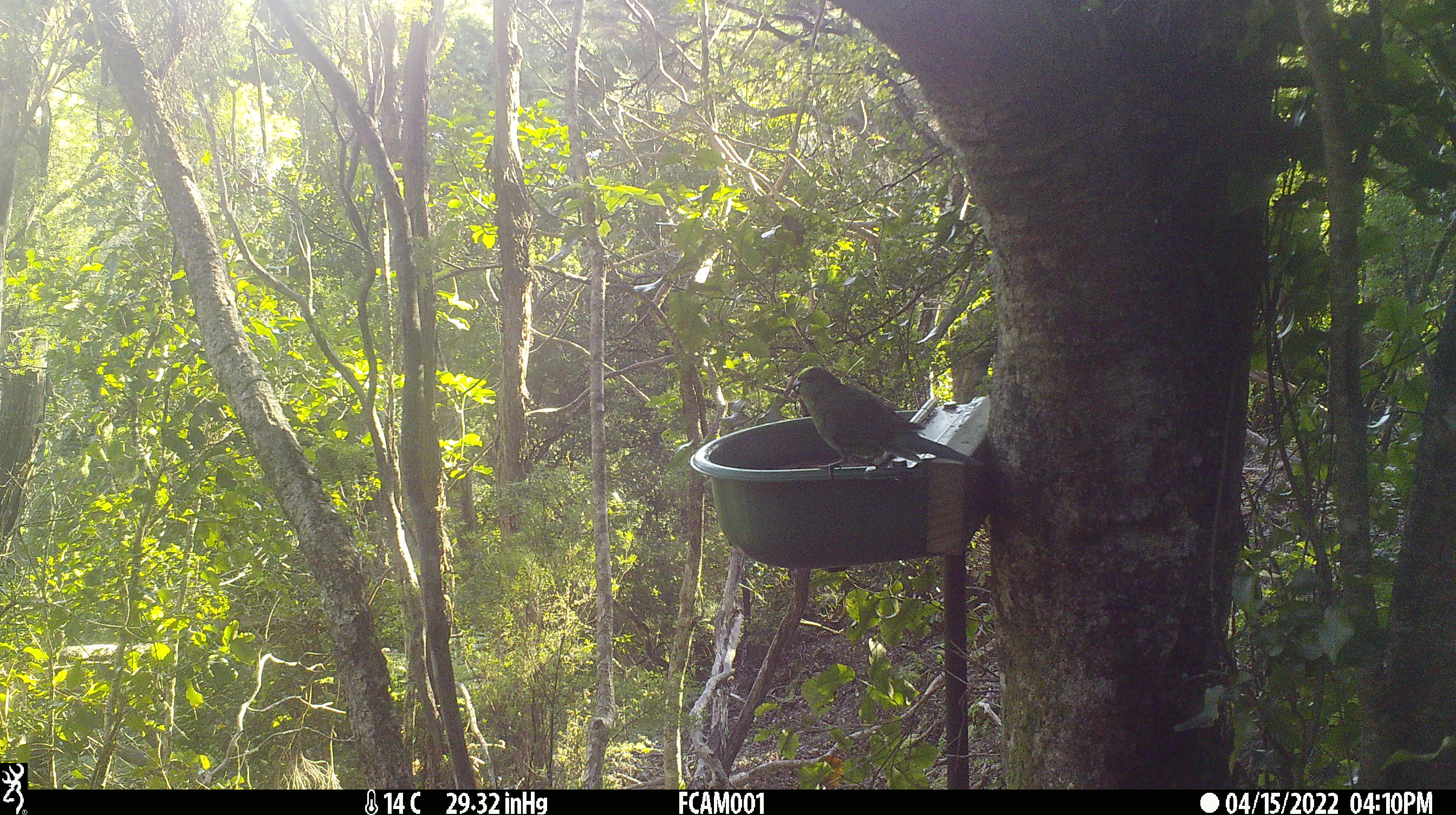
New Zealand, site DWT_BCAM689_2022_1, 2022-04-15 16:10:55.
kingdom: Animalia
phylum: Chordata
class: Aves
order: Psittaciformes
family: Psittaculidae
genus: Cyanoramphus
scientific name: Cyanoramphus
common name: parakeet